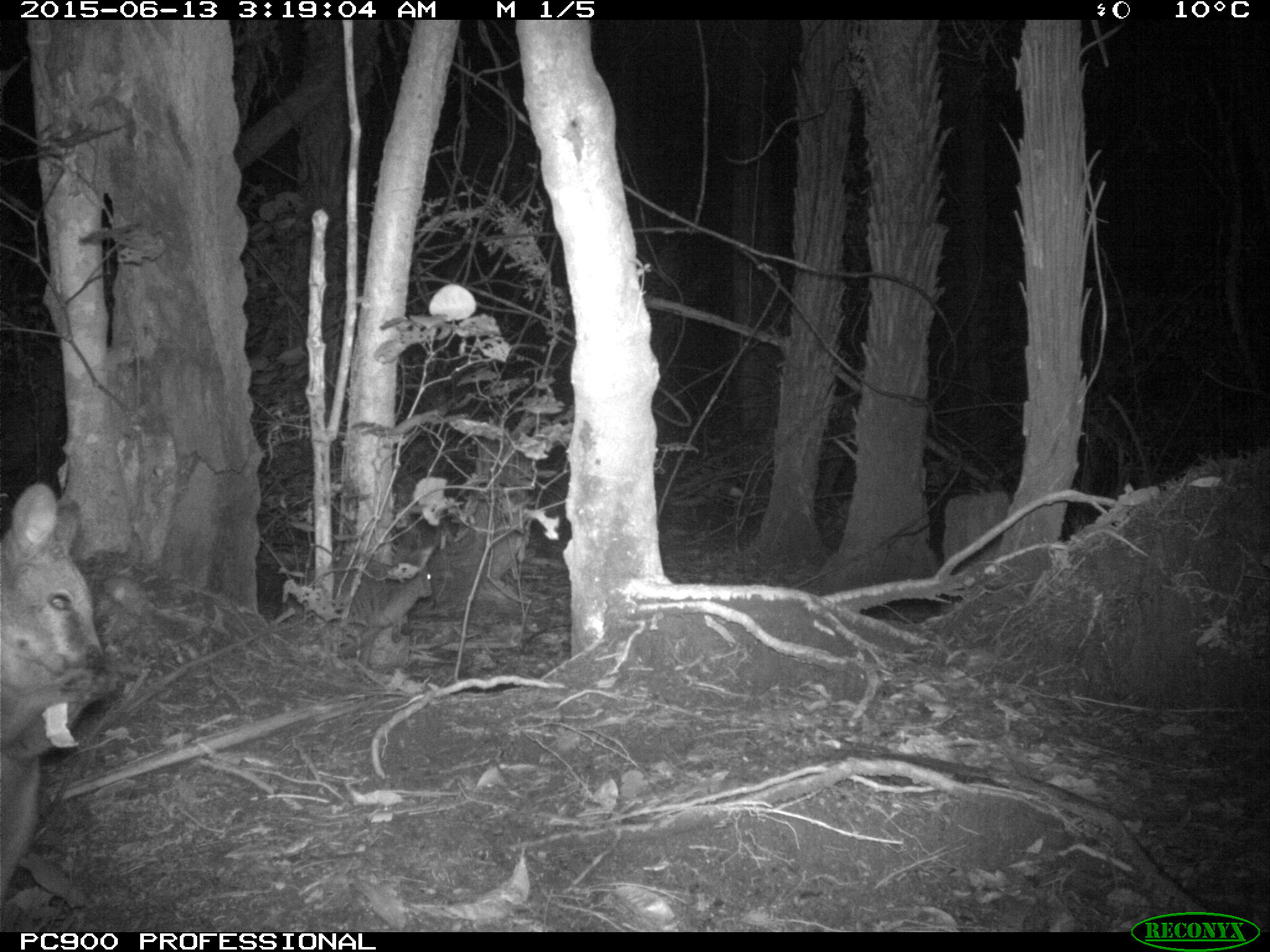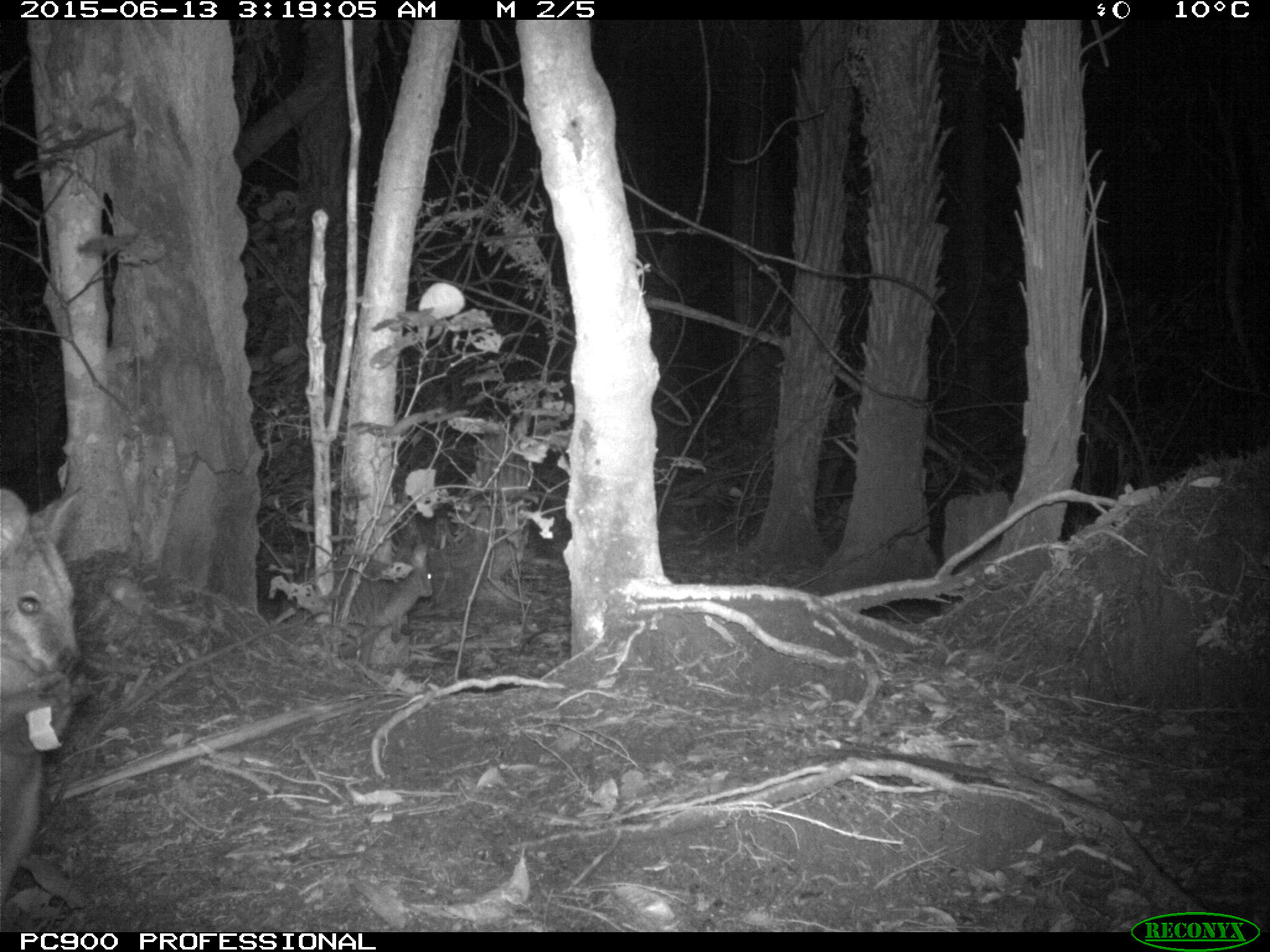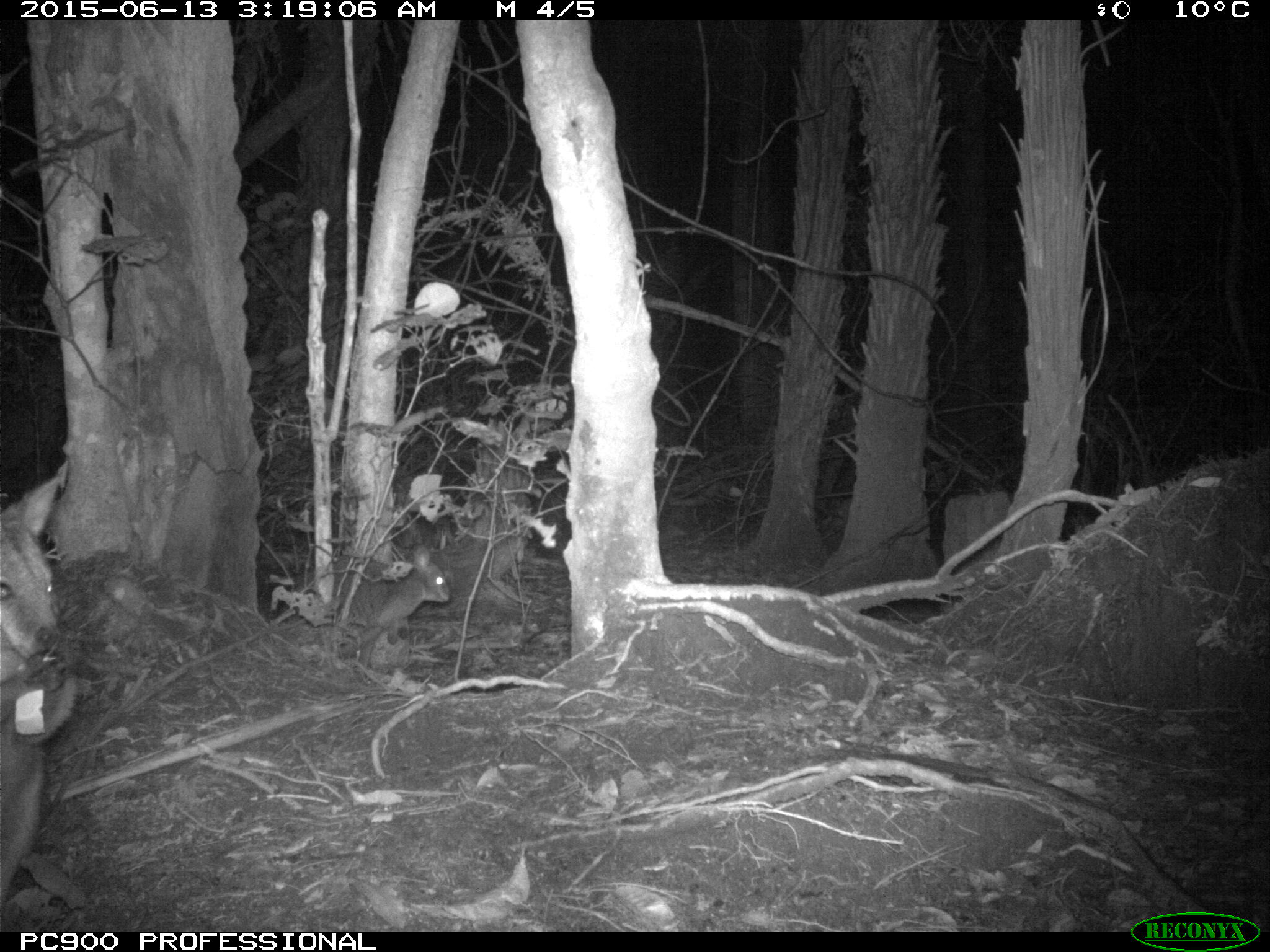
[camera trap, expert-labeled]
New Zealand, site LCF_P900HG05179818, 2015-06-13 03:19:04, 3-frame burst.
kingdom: Animalia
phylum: Chordata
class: Mammalia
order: Diprotodontia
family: Macropodidae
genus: Notamacropus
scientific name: Notamacropus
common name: wallaby